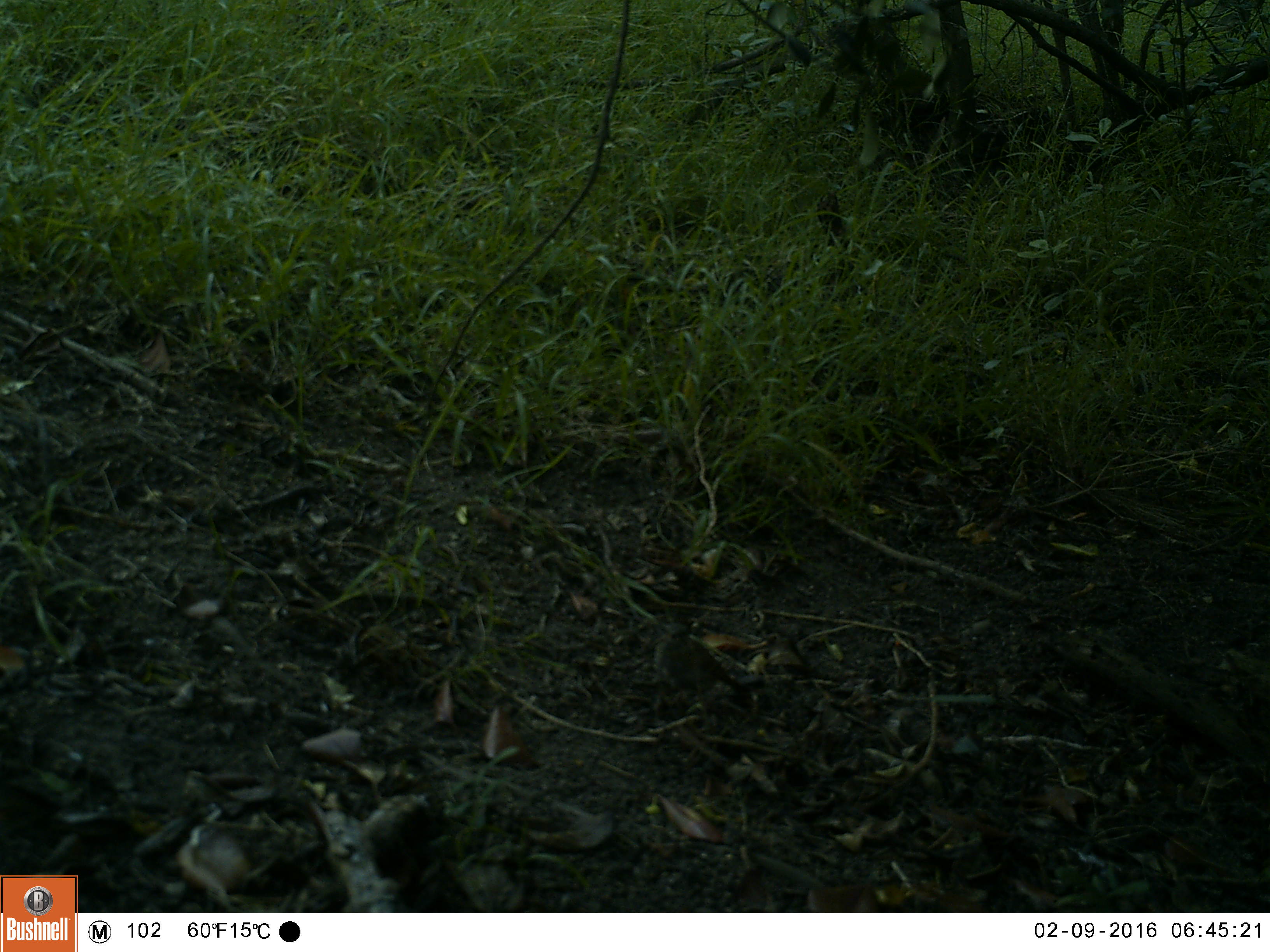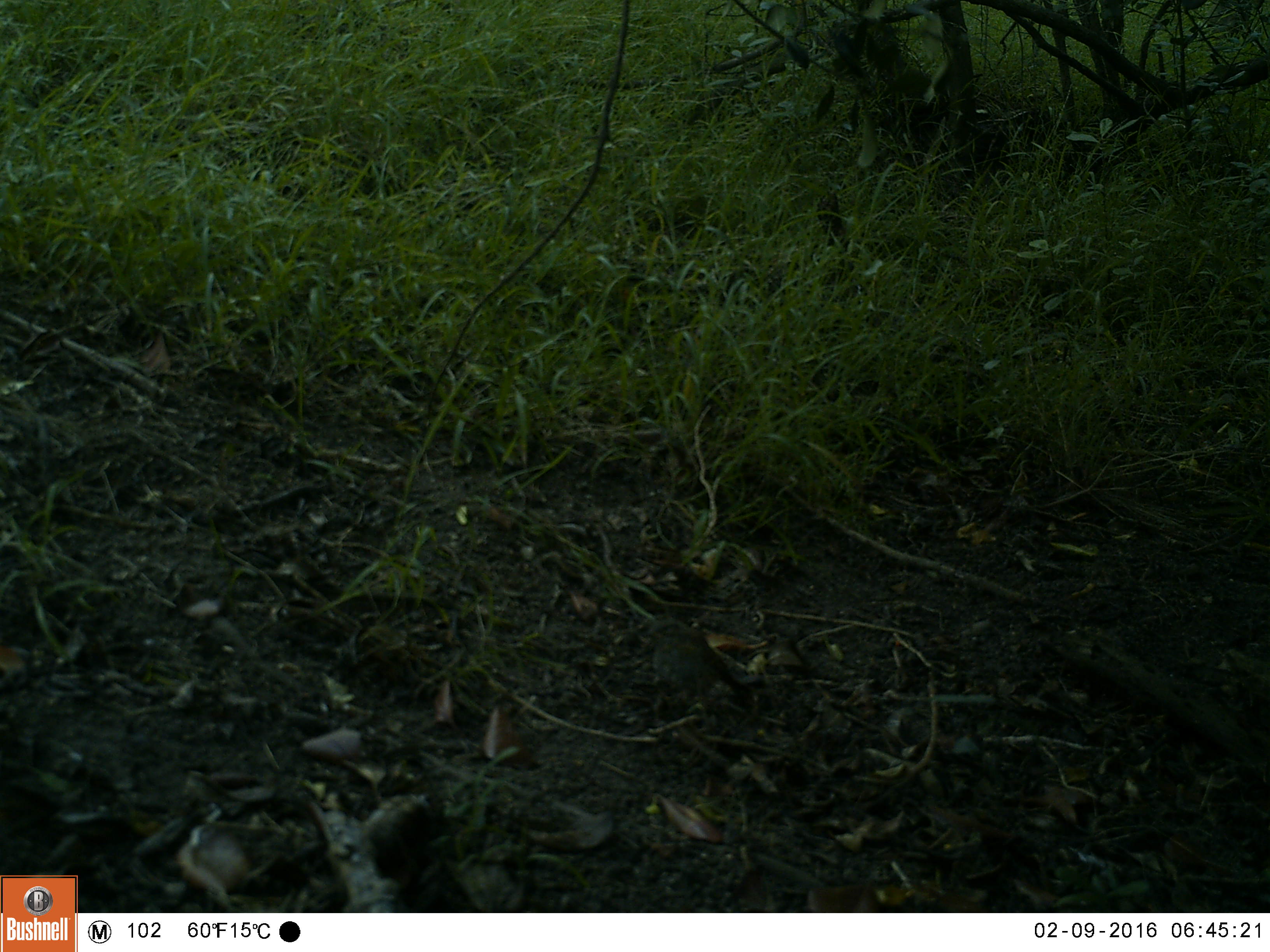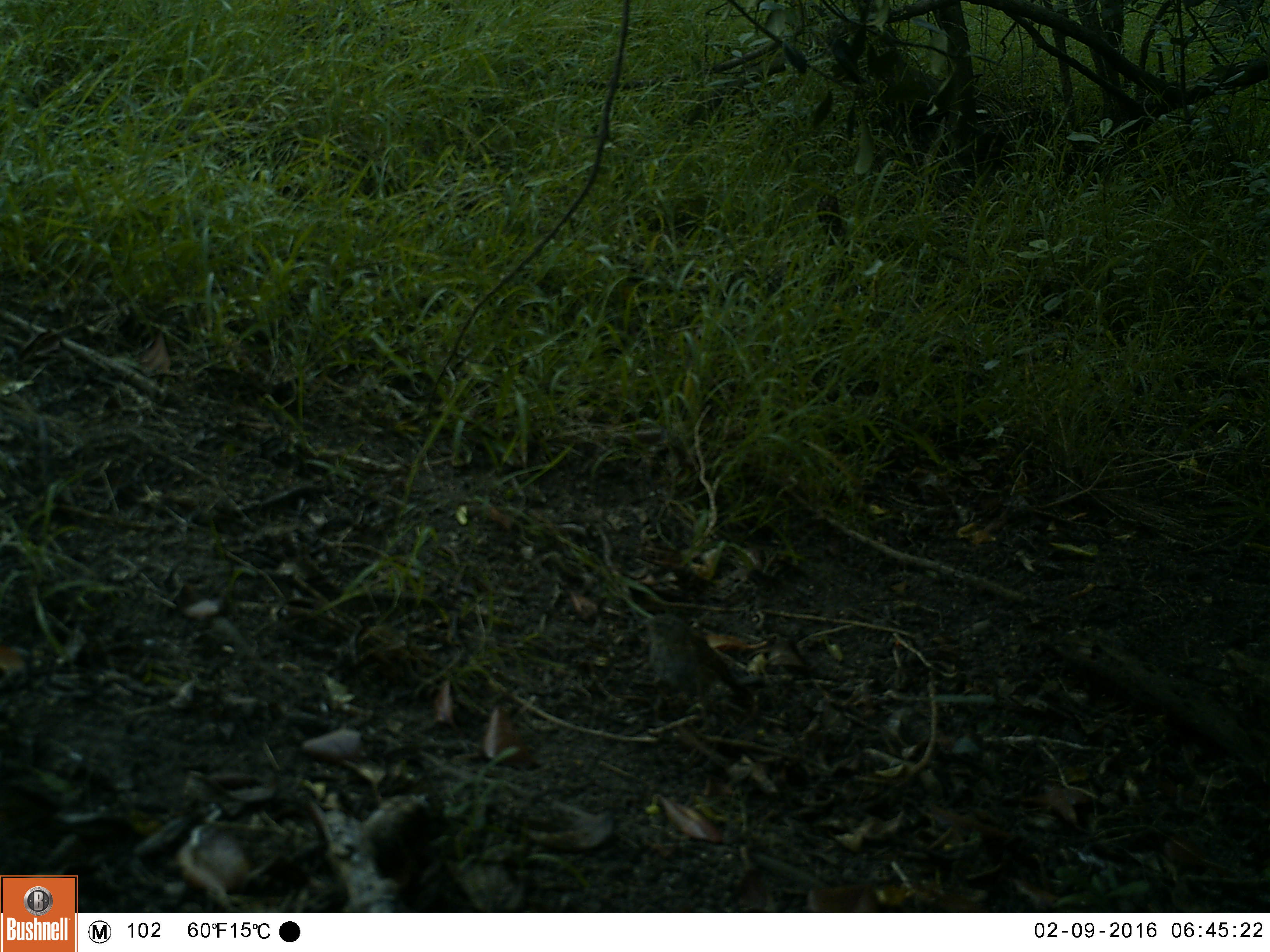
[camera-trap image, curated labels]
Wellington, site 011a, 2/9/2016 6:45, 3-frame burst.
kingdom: Animalia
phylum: Chordata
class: Aves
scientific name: Aves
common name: bird